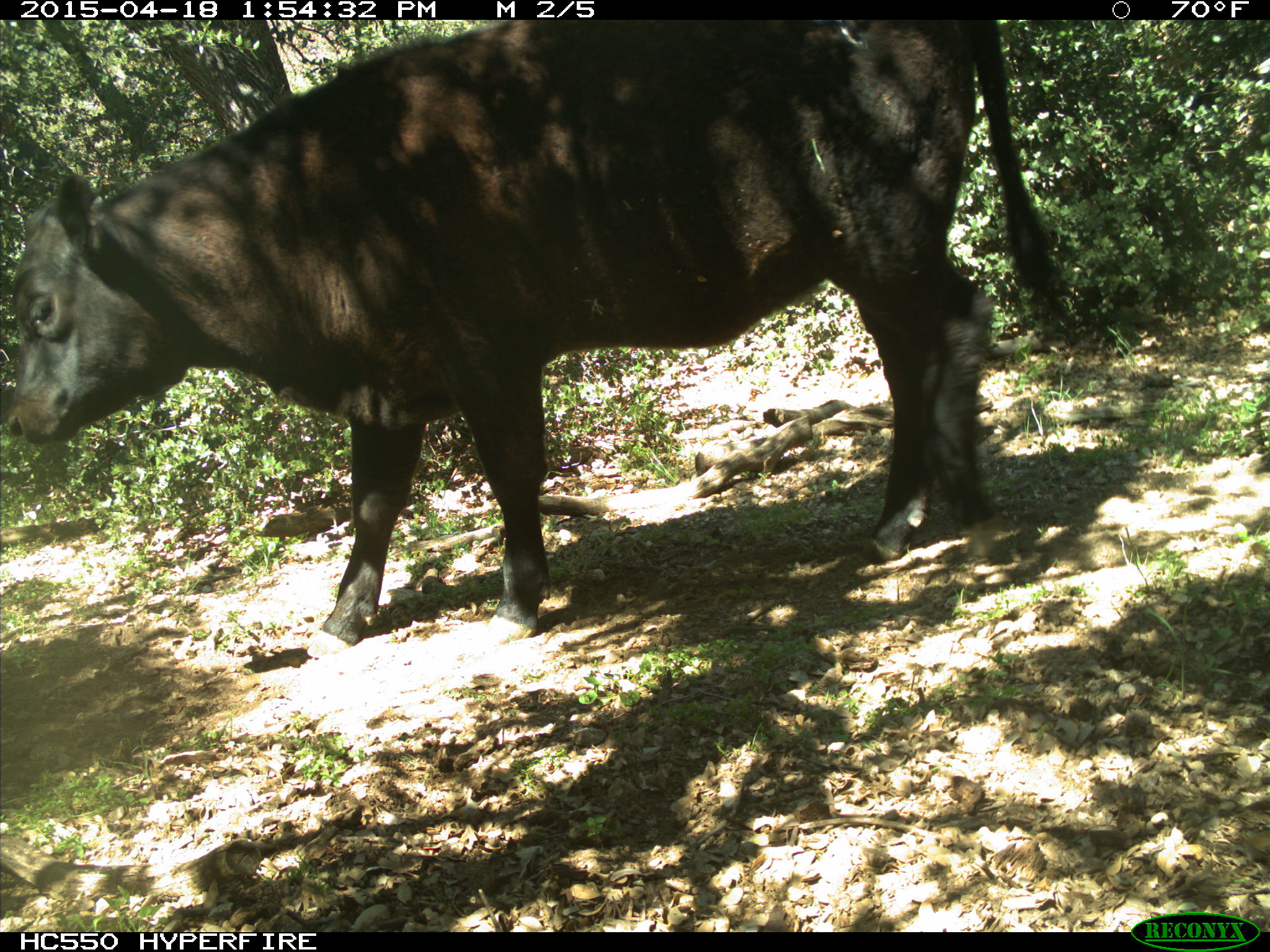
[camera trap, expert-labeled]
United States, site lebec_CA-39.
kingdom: Animalia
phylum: Chordata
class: Mammalia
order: Artiodactyla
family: Bovidae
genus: Bos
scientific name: Bos taurus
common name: domestic cow